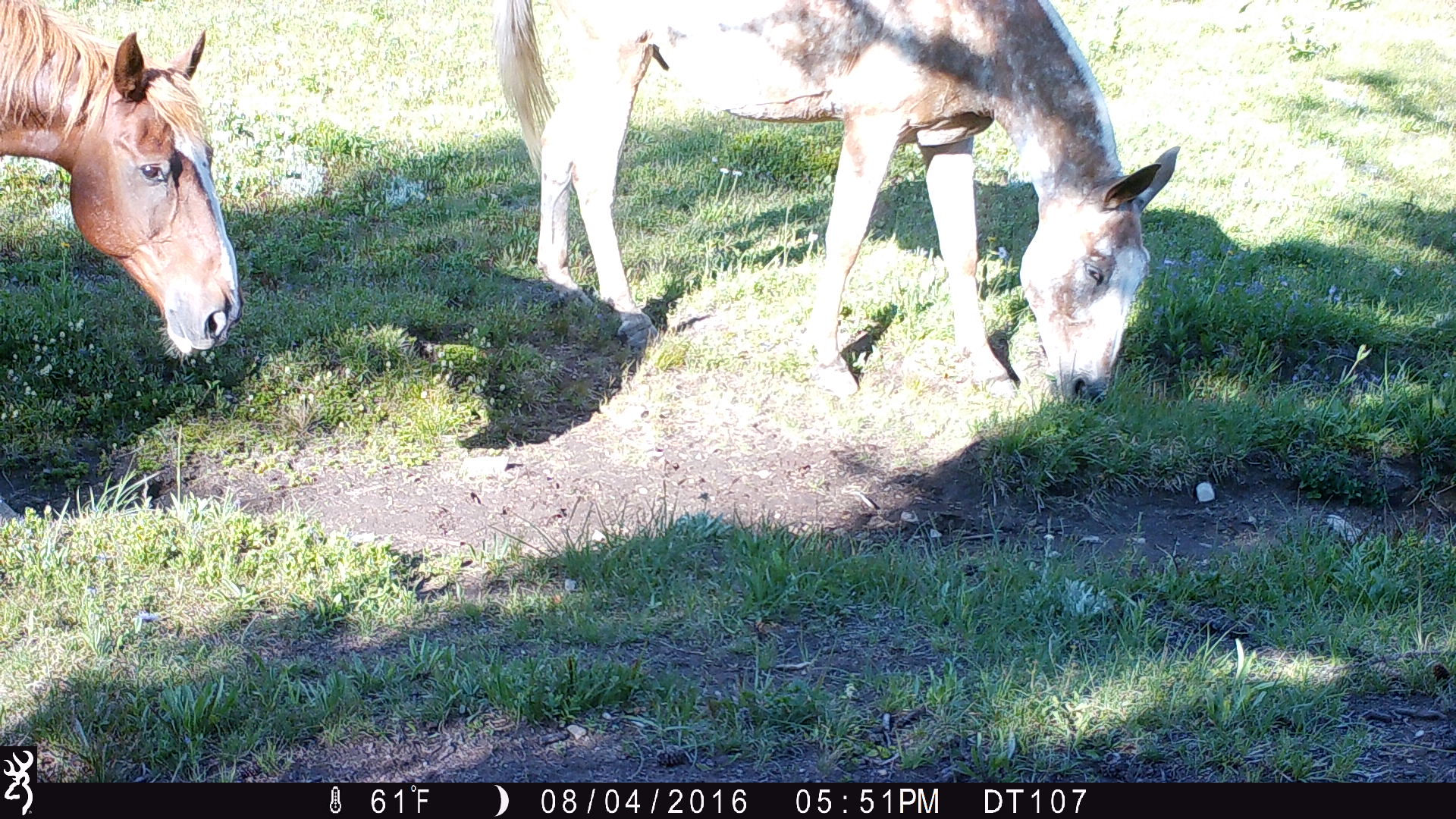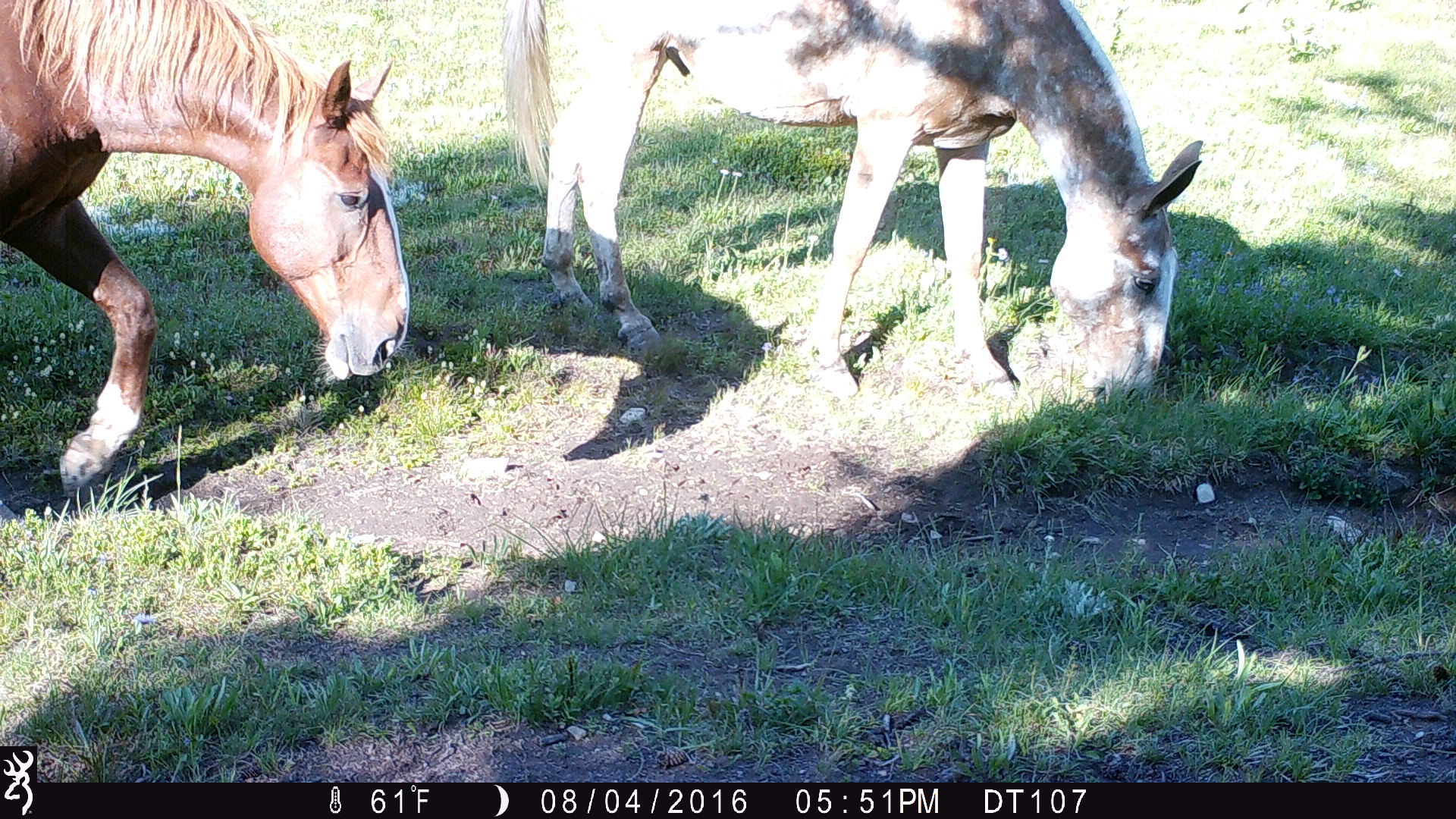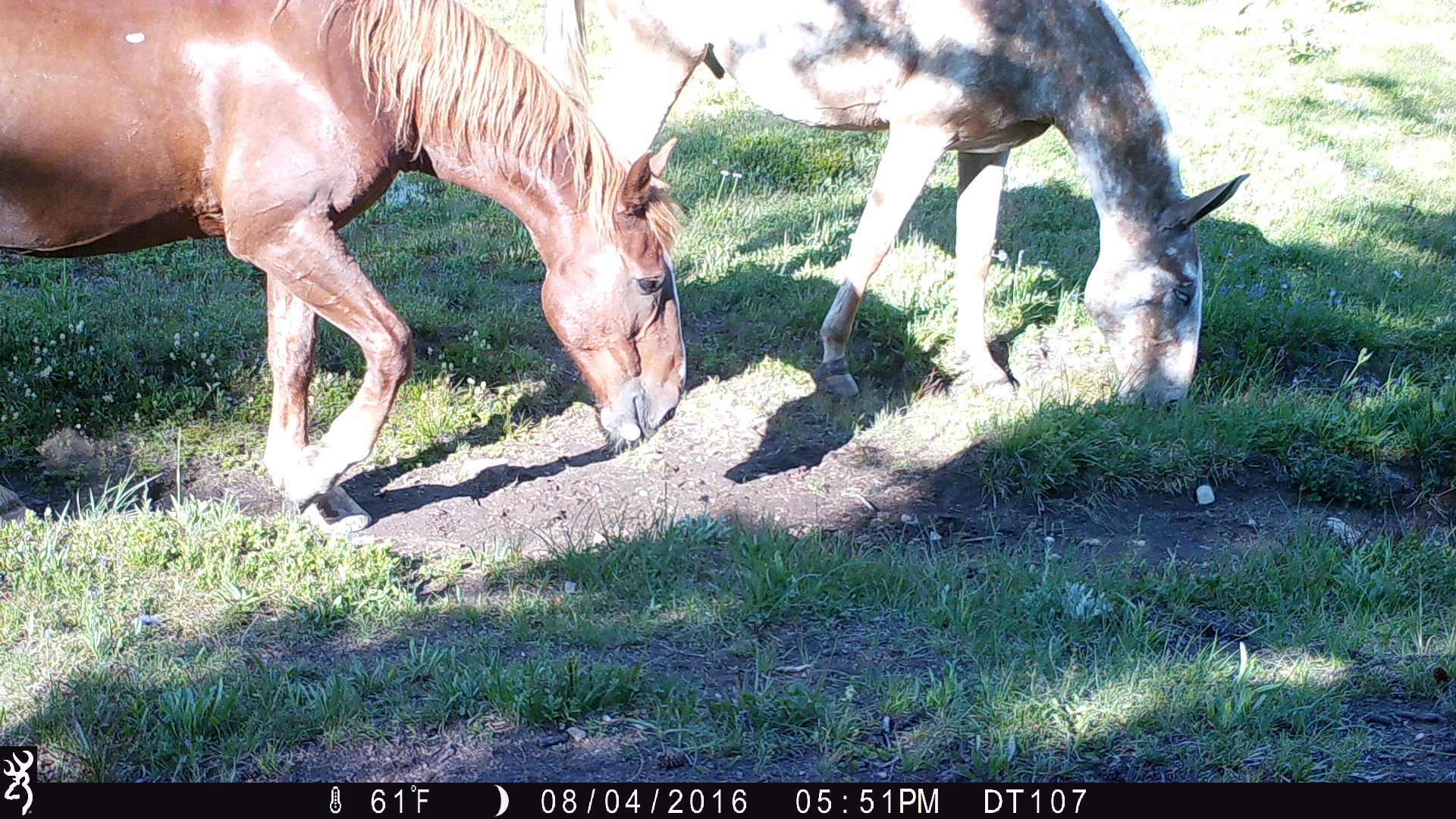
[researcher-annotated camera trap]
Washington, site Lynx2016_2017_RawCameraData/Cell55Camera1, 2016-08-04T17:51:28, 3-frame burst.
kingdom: Animalia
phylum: Chordata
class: Mammalia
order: Perissodactyla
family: Equidae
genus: Equus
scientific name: Equus caballus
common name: domestic horse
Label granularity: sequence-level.